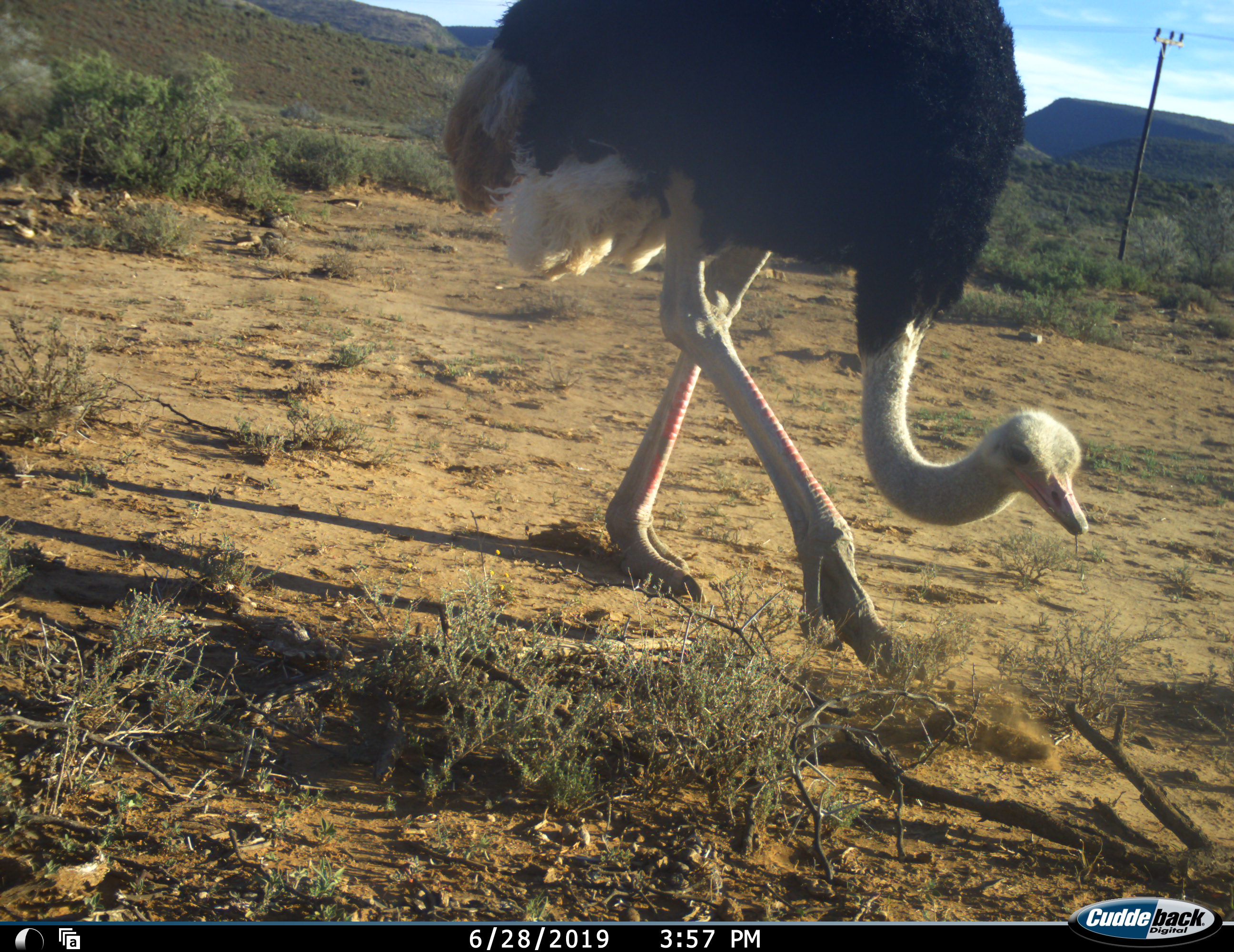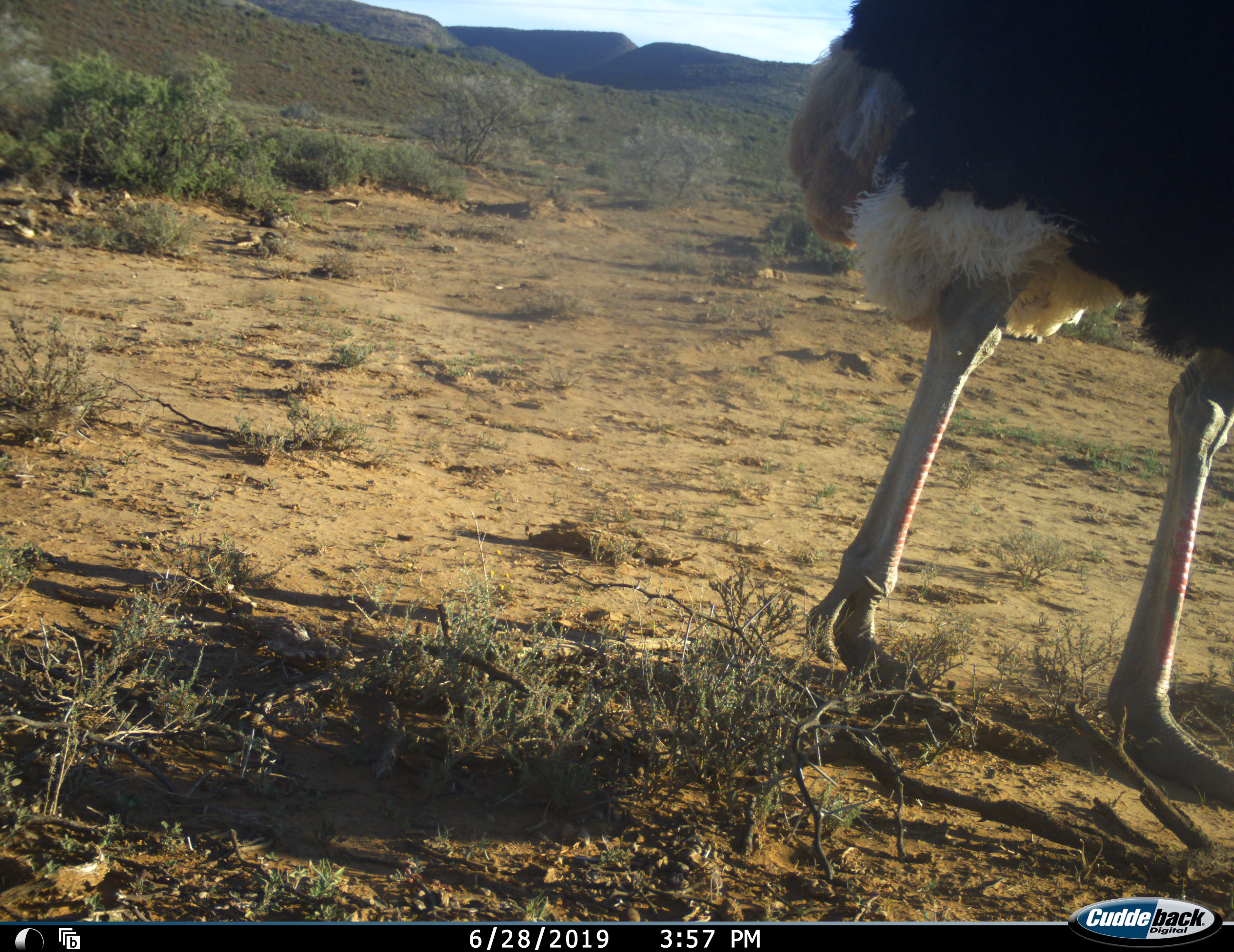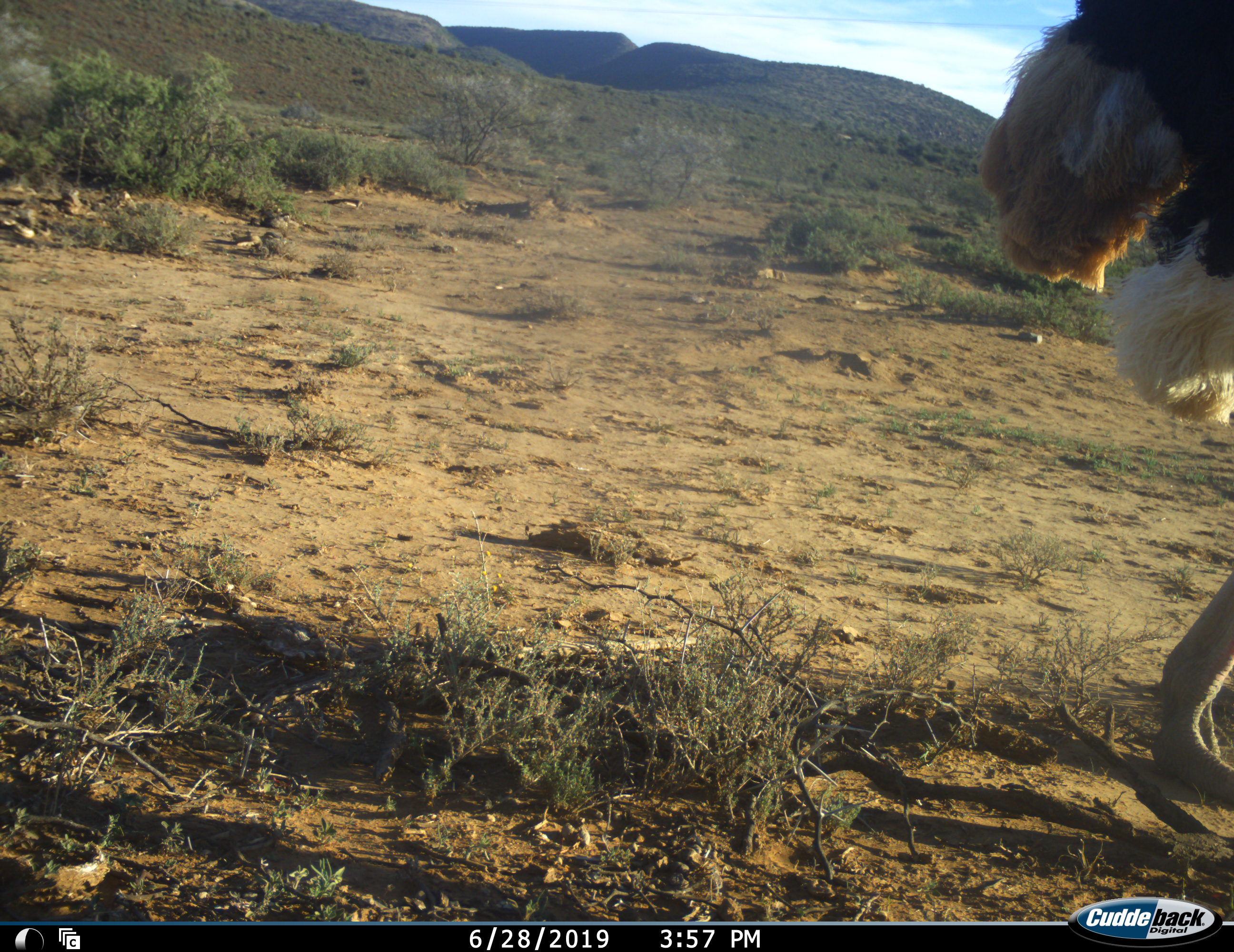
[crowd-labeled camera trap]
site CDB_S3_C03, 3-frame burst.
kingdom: Animalia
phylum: Chordata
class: Aves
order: Struthioniformes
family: Struthionidae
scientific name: Struthionidae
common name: ostrich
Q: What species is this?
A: Ostrich (Struthionidae).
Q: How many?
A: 1.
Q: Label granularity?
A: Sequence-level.